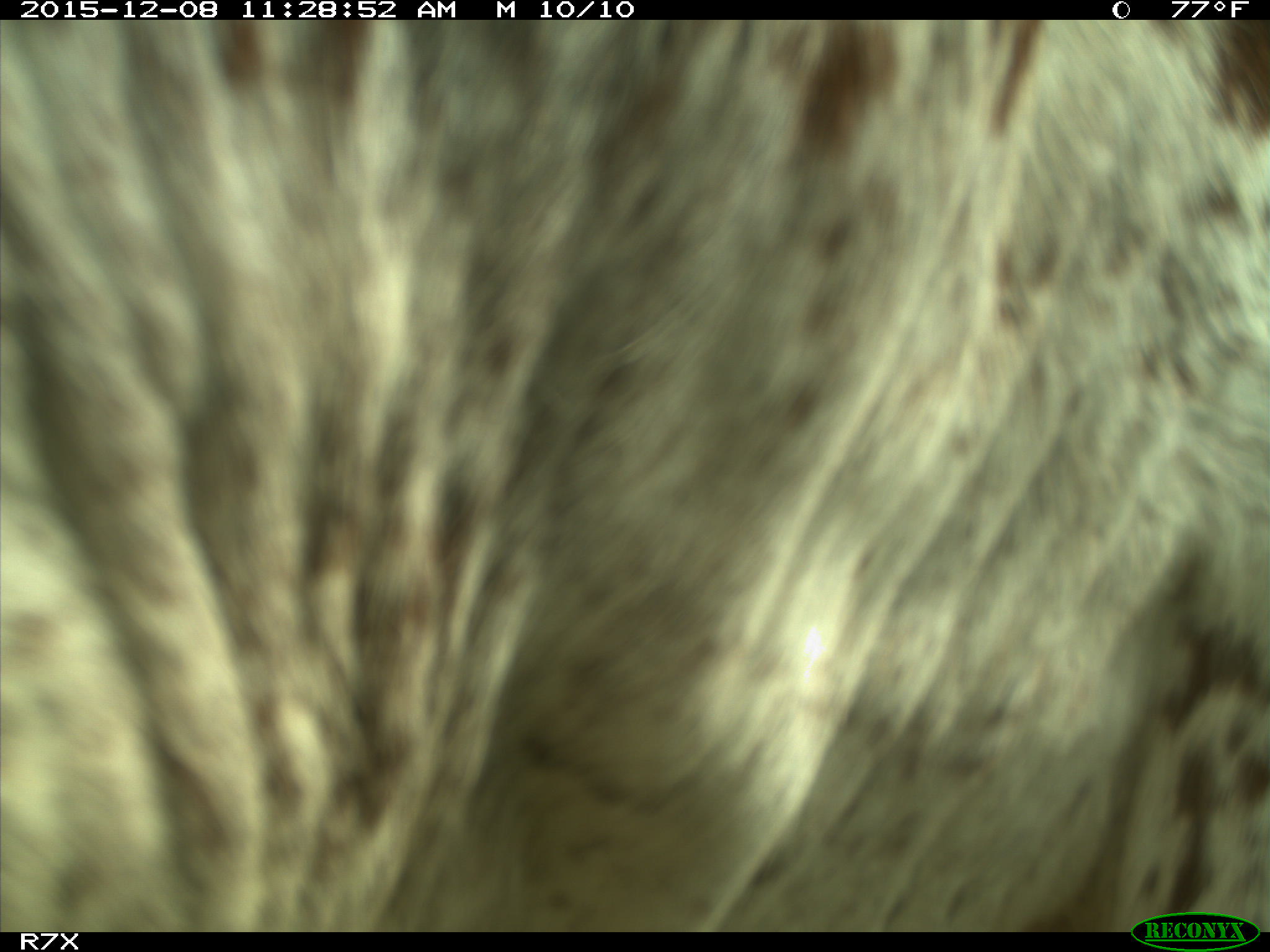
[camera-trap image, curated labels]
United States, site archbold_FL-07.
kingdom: Animalia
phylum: Chordata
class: Mammalia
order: Artiodactyla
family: Bovidae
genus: Bos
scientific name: Bos taurus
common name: domestic cow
Bos taurus (domestic cow).